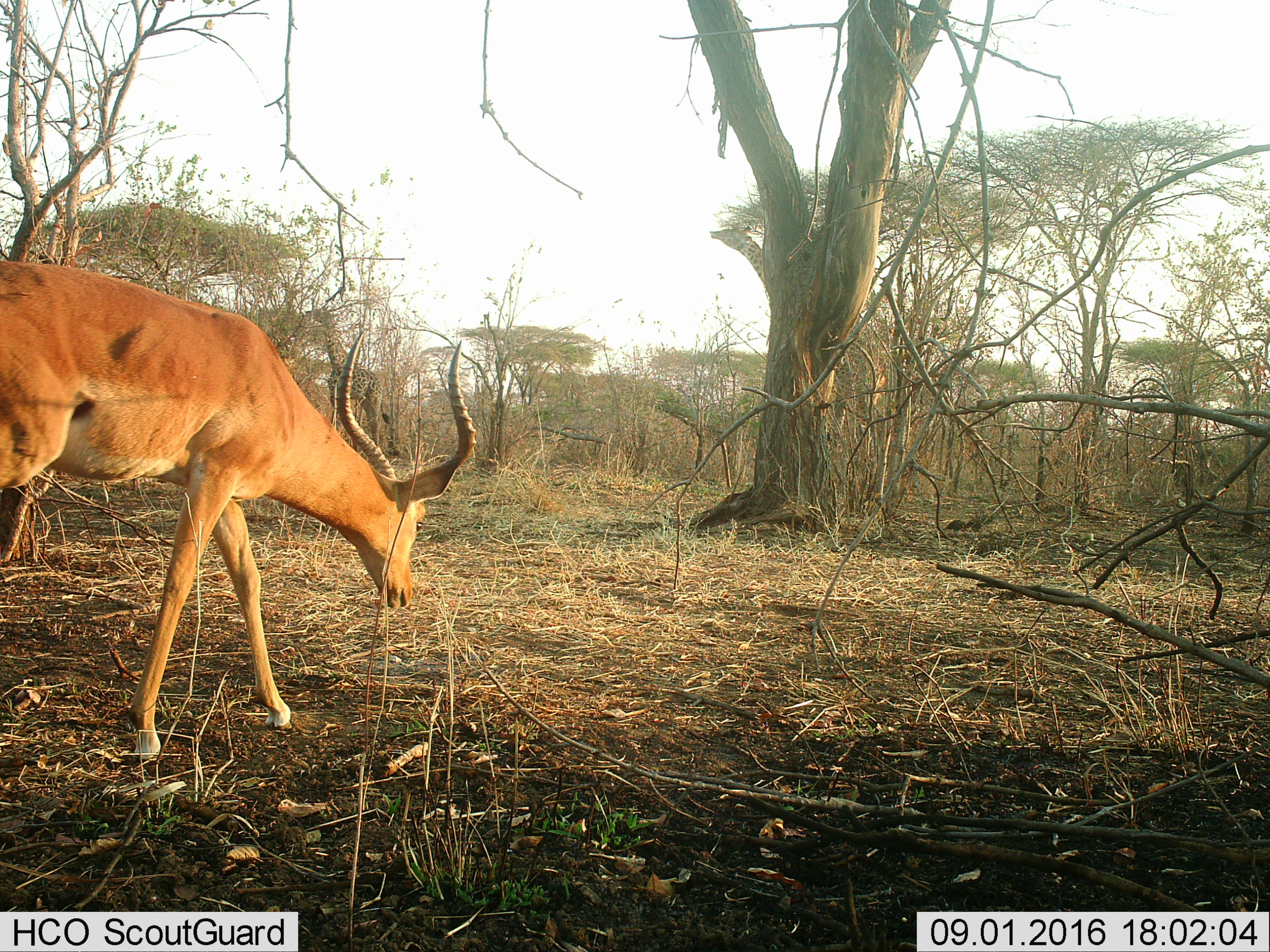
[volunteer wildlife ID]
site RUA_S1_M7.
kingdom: Animalia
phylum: Chordata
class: Mammalia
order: Artiodactyla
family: Bovidae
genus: Aepyceros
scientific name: Aepyceros melampus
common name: impala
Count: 1.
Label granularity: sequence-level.